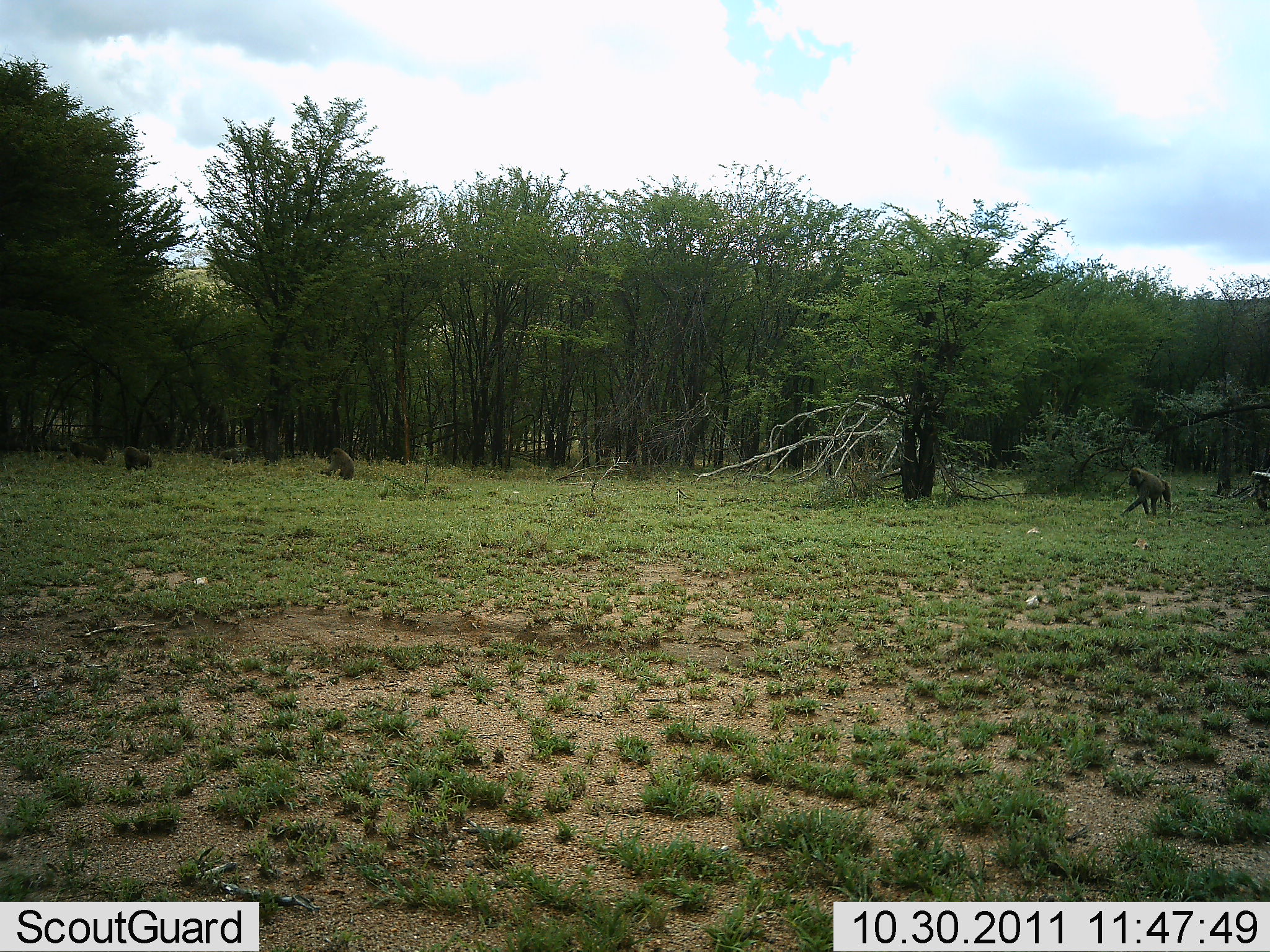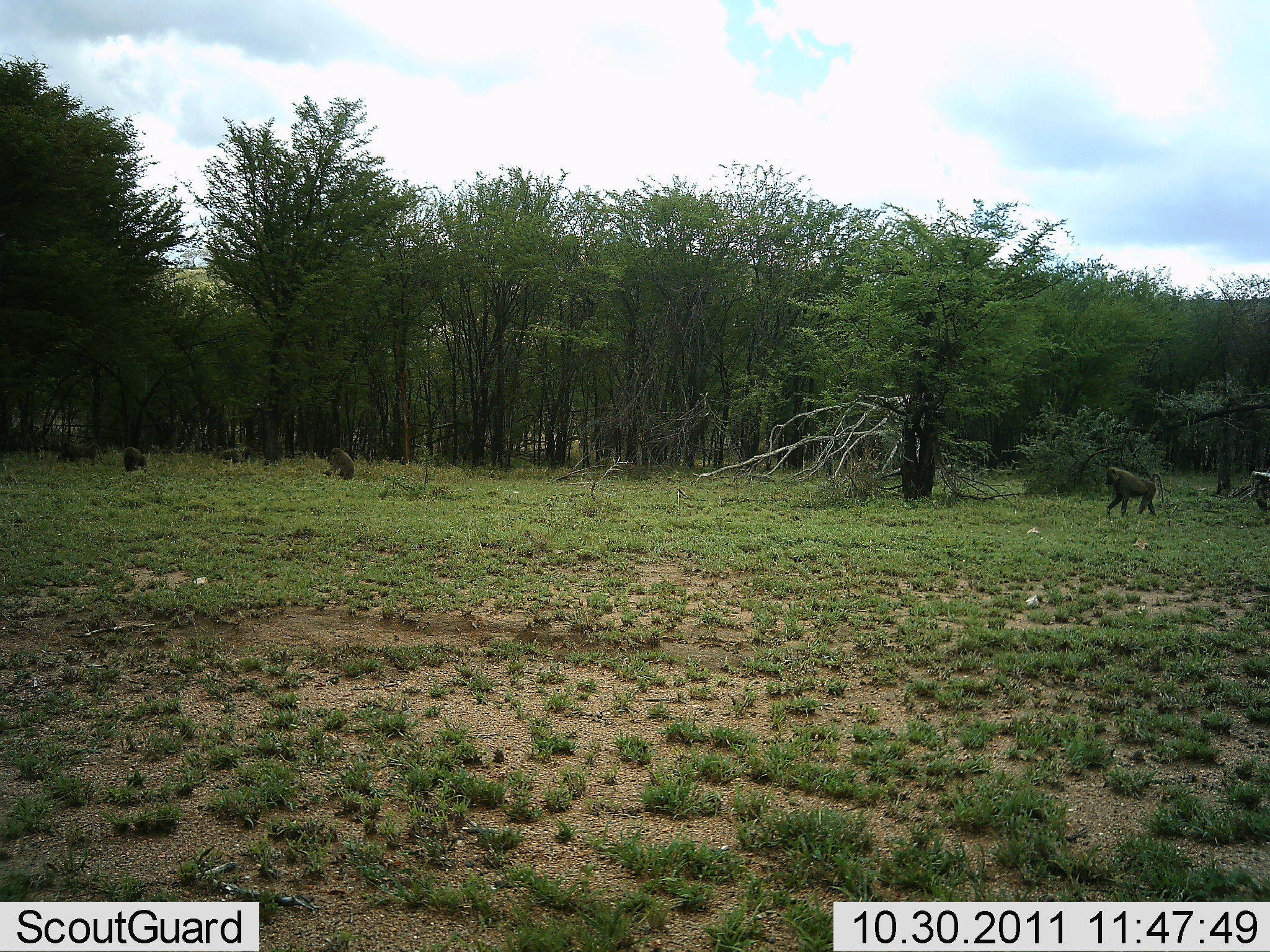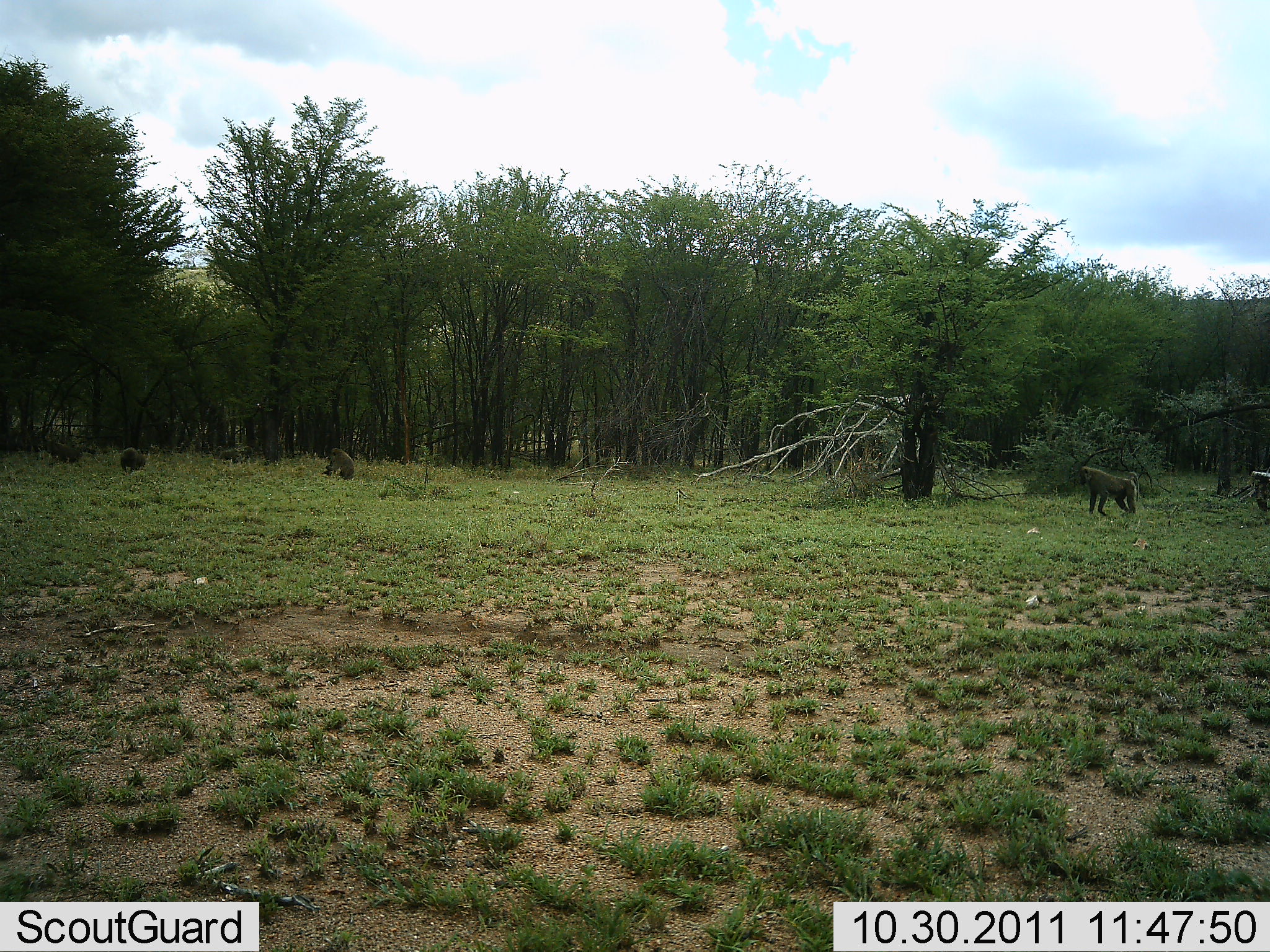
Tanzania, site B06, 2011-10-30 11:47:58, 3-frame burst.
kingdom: Animalia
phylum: Chordata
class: Mammalia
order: Primates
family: Cercopithecidae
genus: Papio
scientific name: Papio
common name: baboon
Baboon (Papio), count 4. Behavior (volunteer vote fractions): standing 15%, resting 23%, moving 100%, interacting 8%. Young present (vote fraction): 0%. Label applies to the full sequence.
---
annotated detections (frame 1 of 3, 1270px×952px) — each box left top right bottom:
animal: 1122 467 1171 519; 69 439 114 464; 325 447 355 479; 123 447 153 470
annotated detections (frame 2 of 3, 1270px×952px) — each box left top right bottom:
animal: 1102 465 1164 518; 56 440 105 465; 322 447 356 480; 122 446 148 472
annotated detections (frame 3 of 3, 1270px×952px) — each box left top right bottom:
animal: 1078 466 1140 515; 326 448 355 479; 120 446 146 474; 50 440 81 463